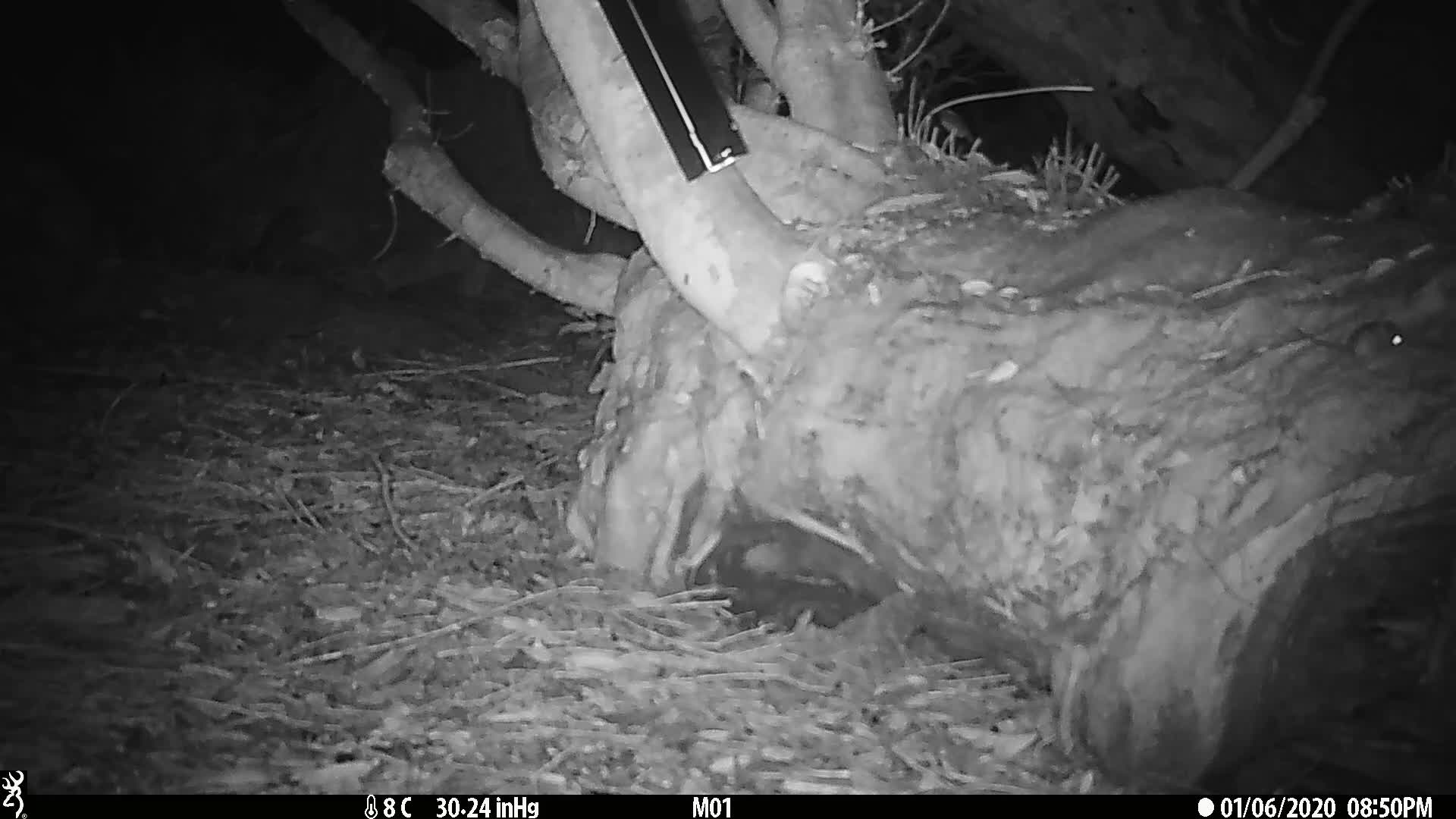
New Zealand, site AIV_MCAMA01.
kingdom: Animalia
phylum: Chordata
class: Mammalia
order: Rodentia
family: Muridae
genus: Mus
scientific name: Mus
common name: mouse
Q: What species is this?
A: Mouse (Mus).